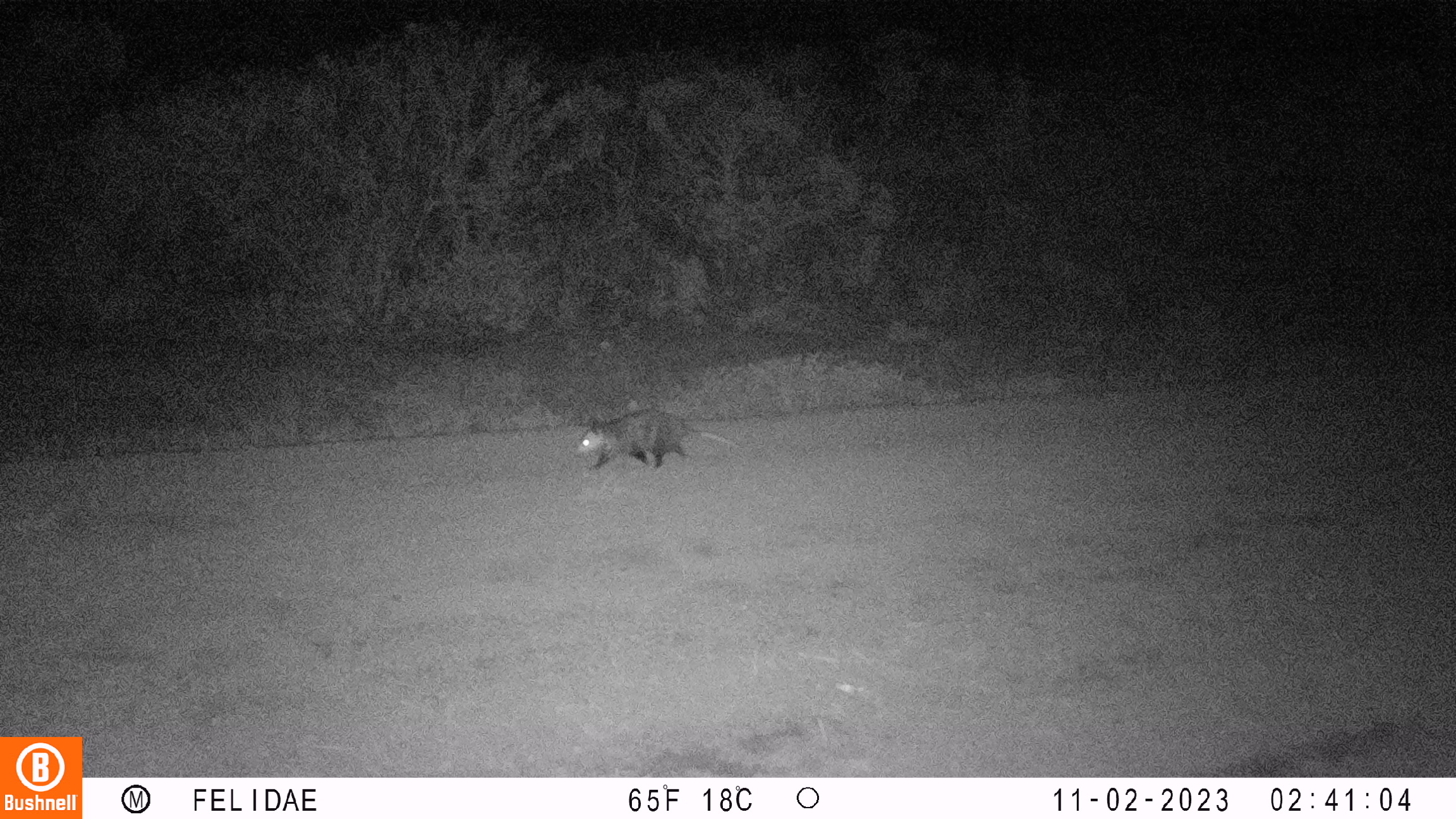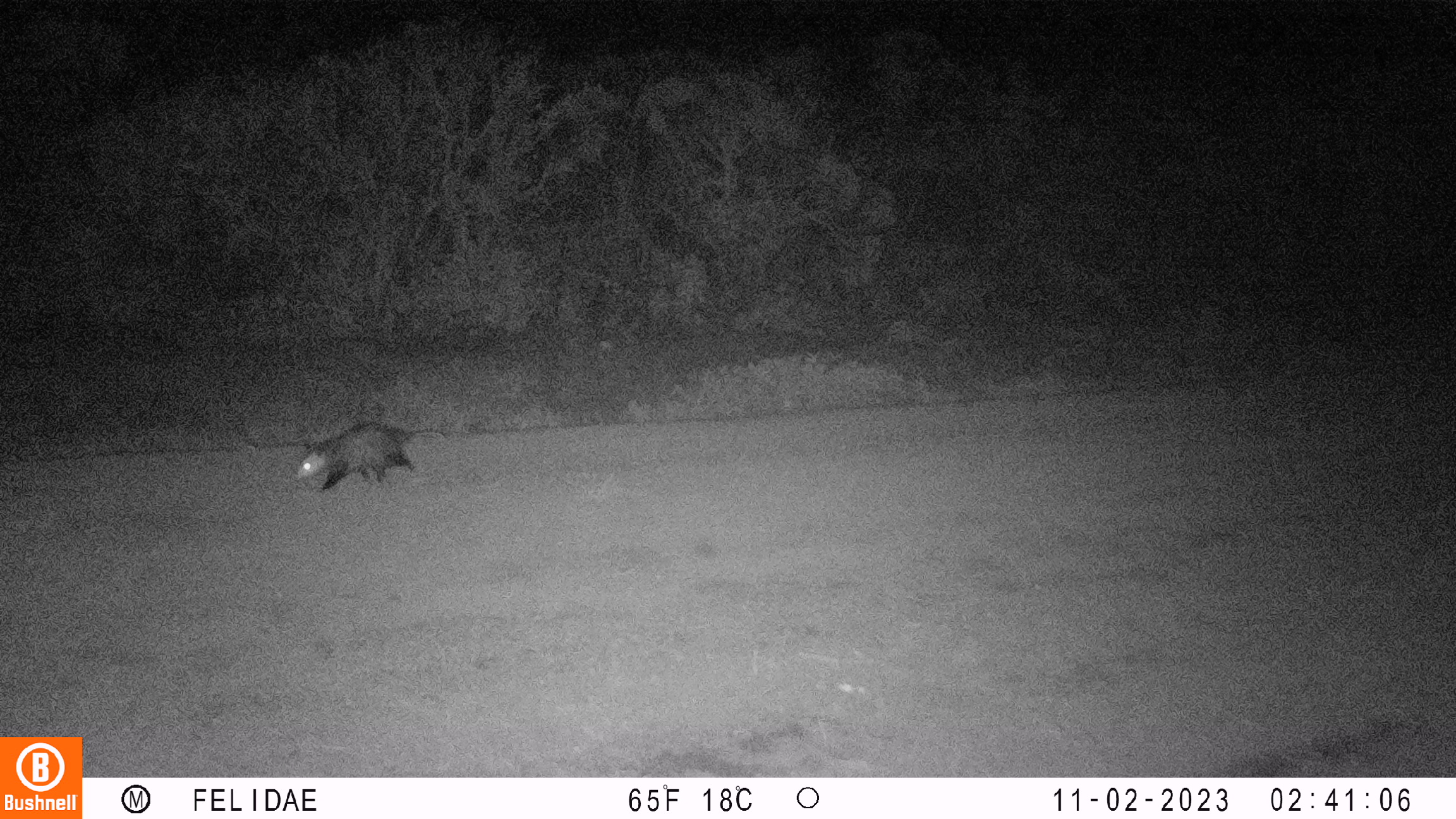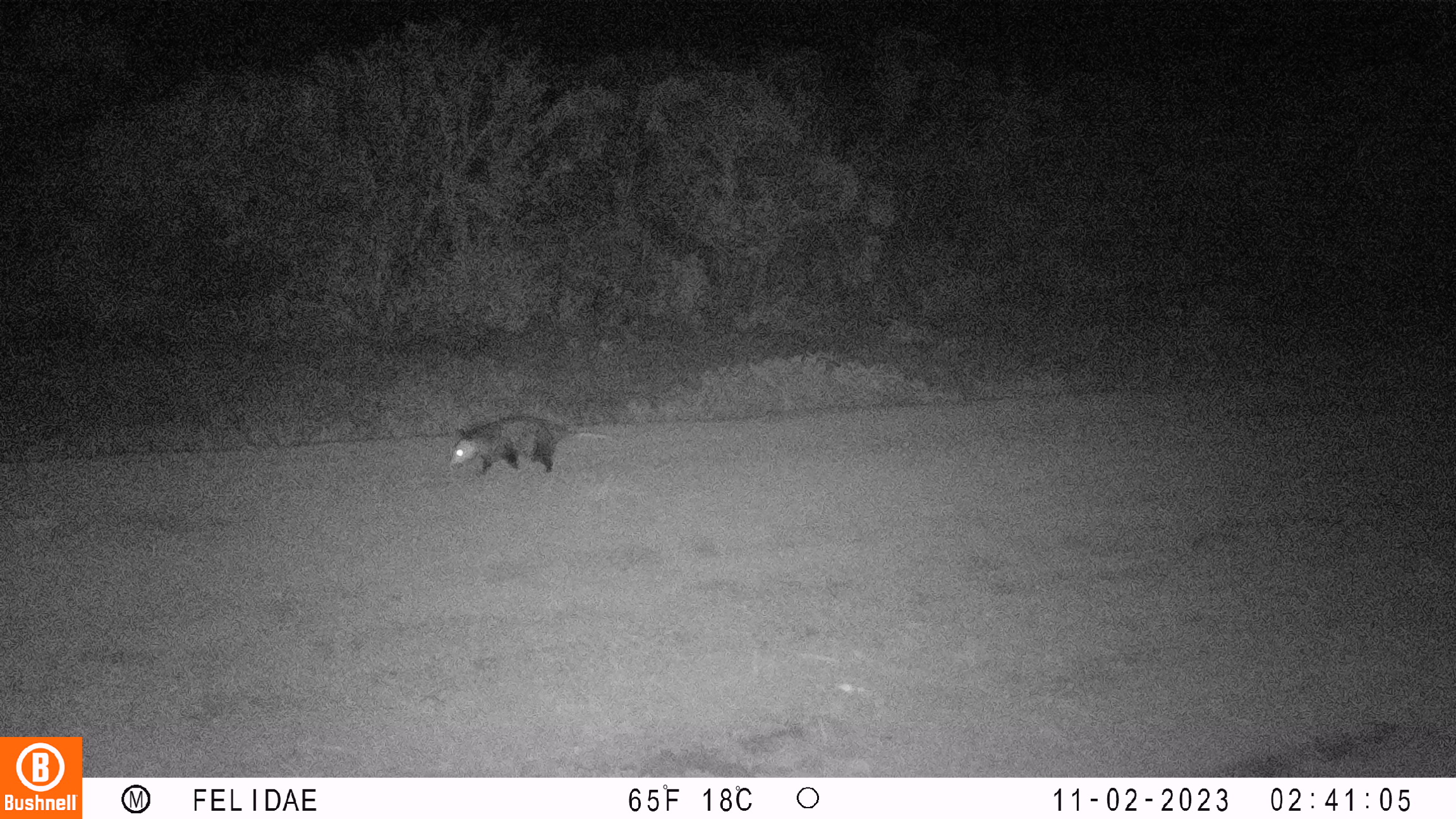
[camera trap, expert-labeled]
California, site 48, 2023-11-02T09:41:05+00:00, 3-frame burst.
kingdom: Animalia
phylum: Chordata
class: Mammalia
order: Didelphimorphia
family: Didelphidae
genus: Didelphis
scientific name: Didelphis virginiana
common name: virginia opossum